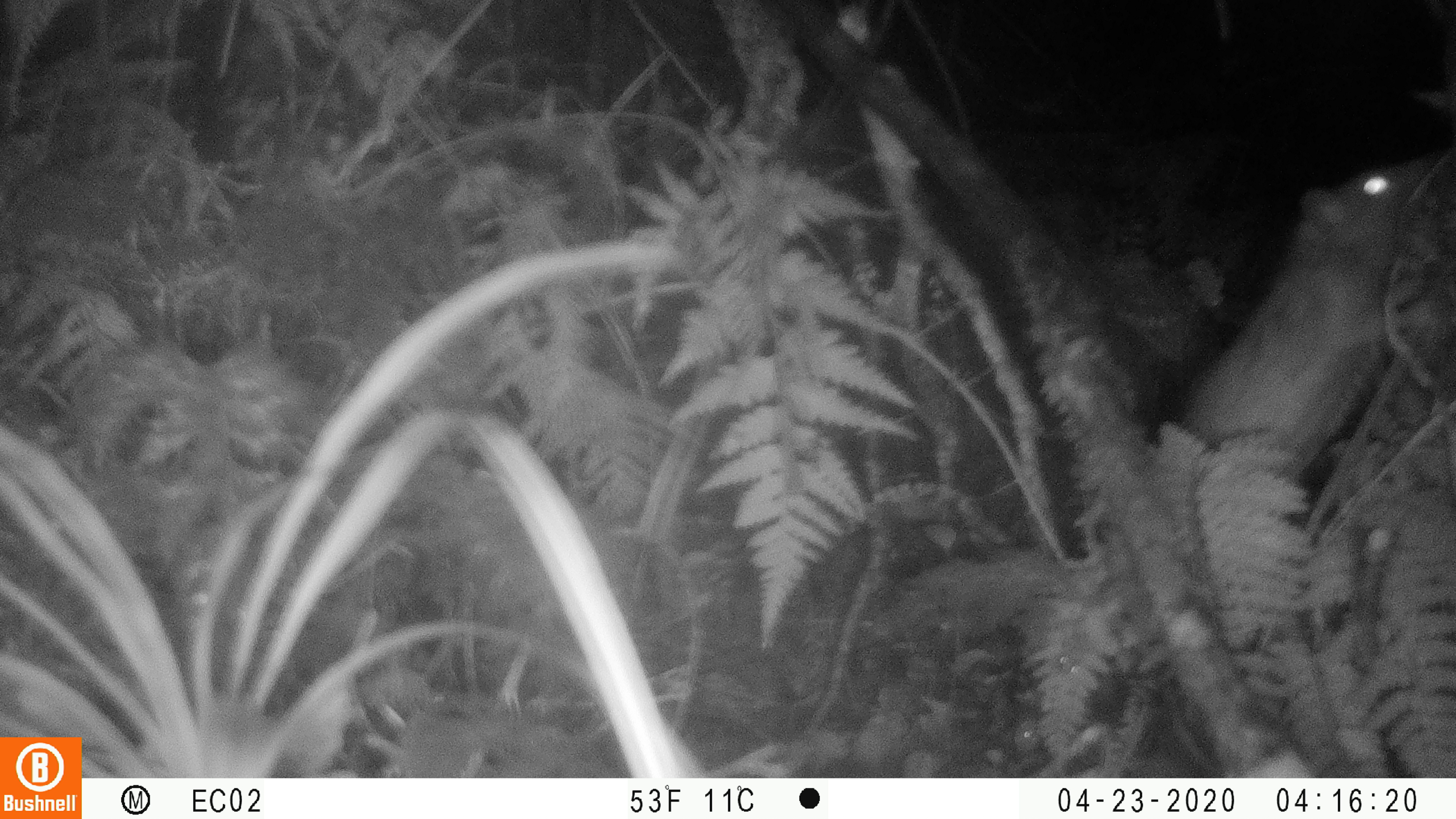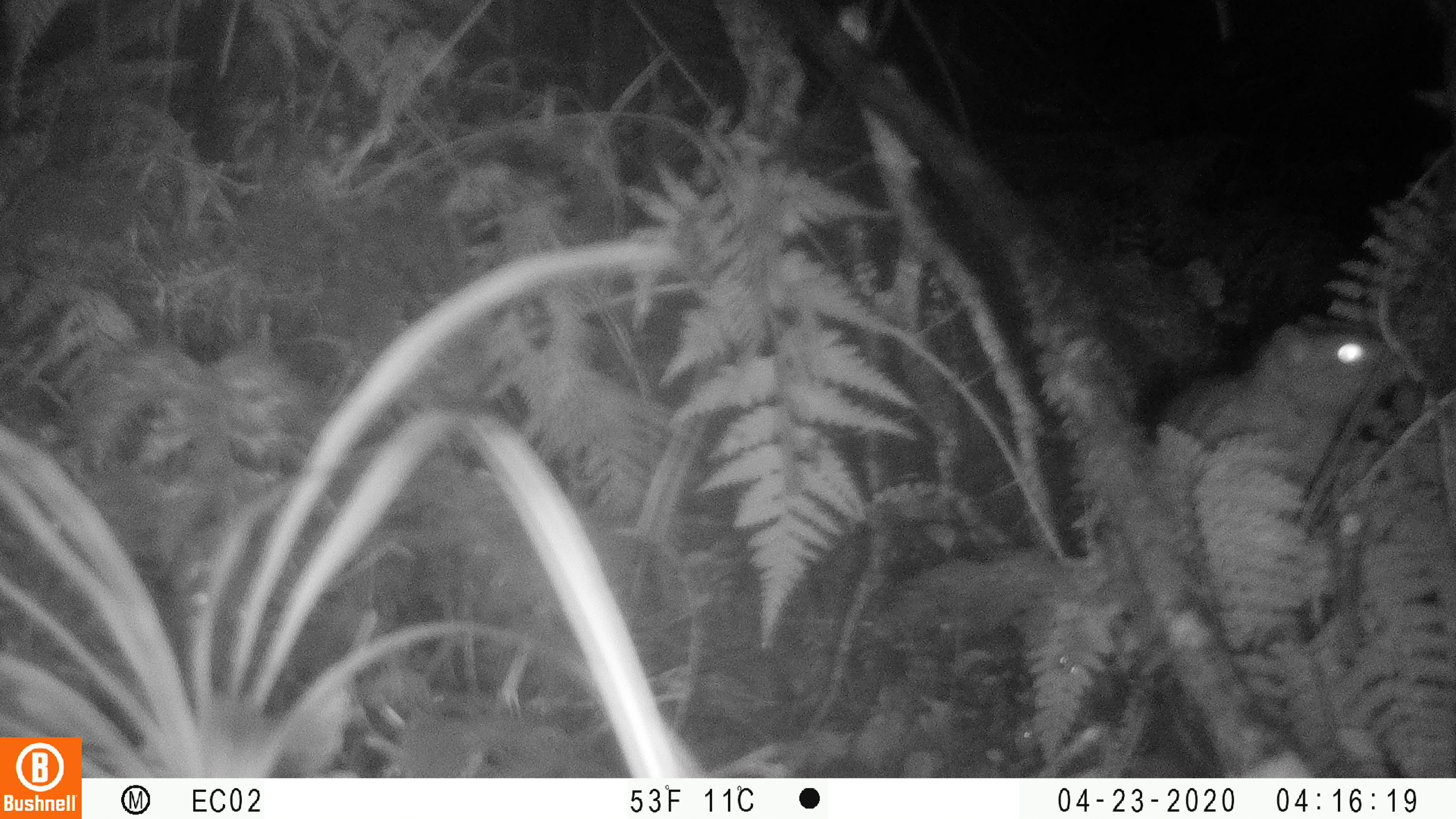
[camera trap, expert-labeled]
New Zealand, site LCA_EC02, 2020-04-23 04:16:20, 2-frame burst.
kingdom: Animalia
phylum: Chordata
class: Mammalia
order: Rodentia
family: Muridae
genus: Rattus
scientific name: Rattus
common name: rat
Rat (Rattus).